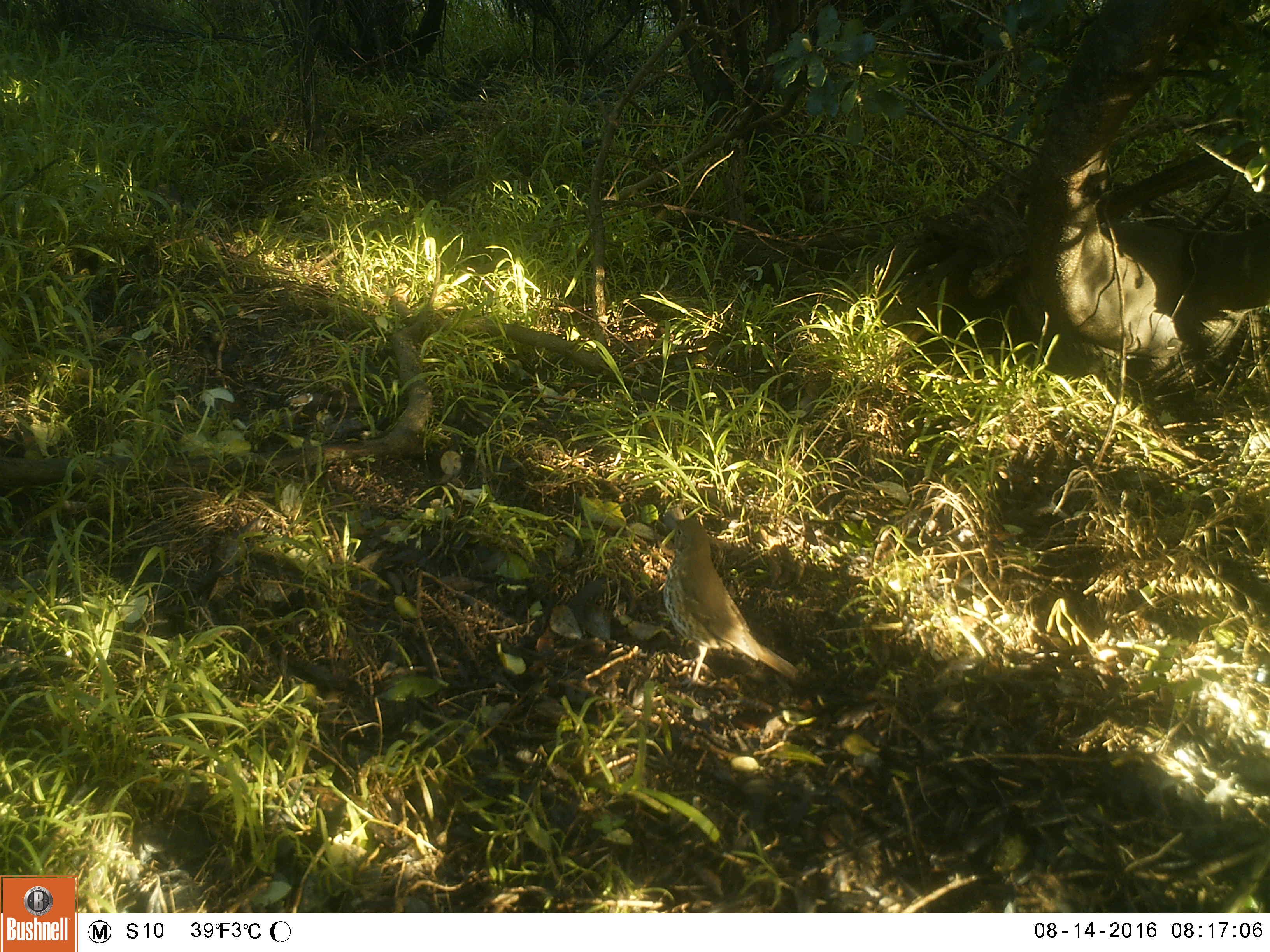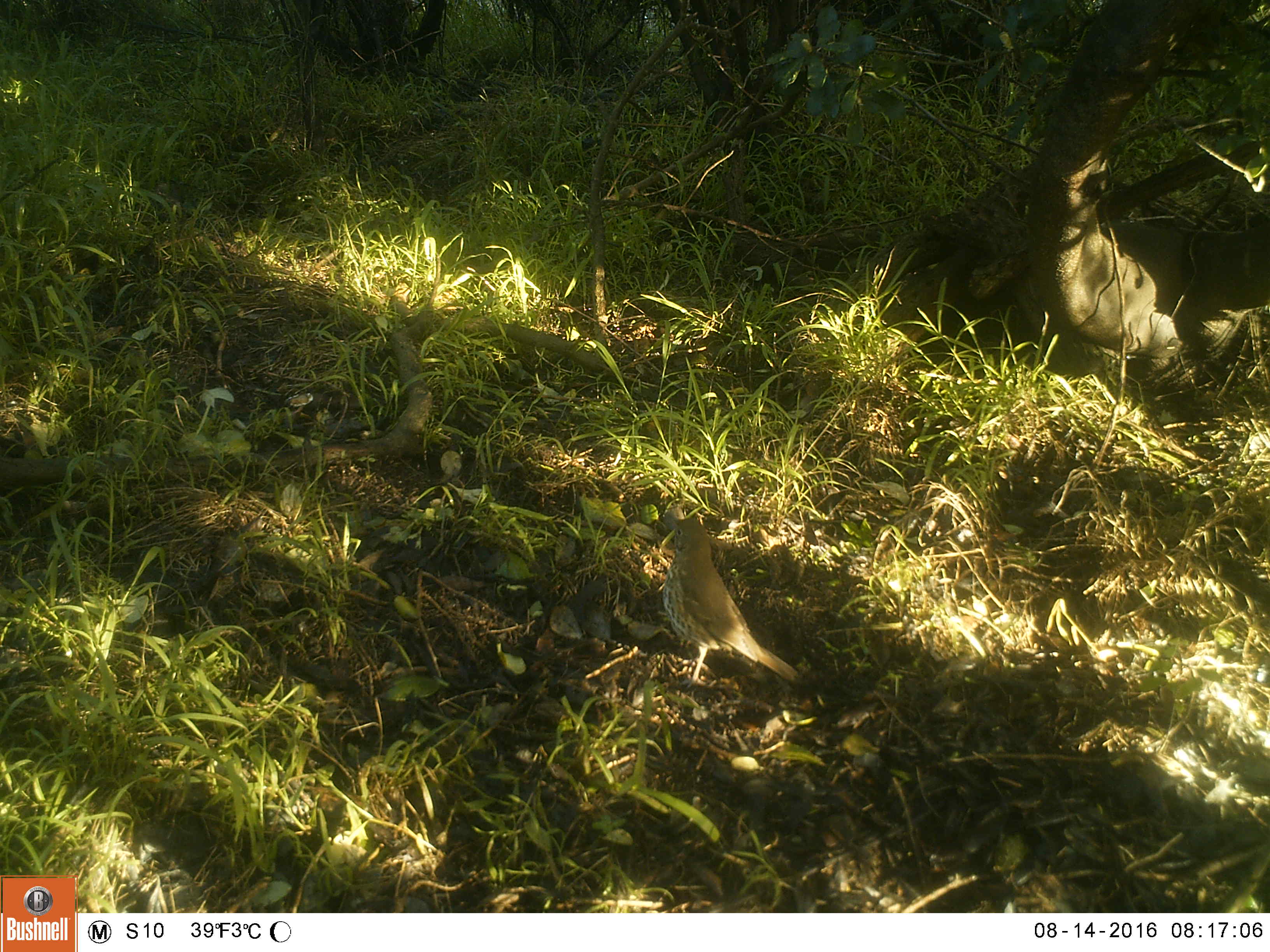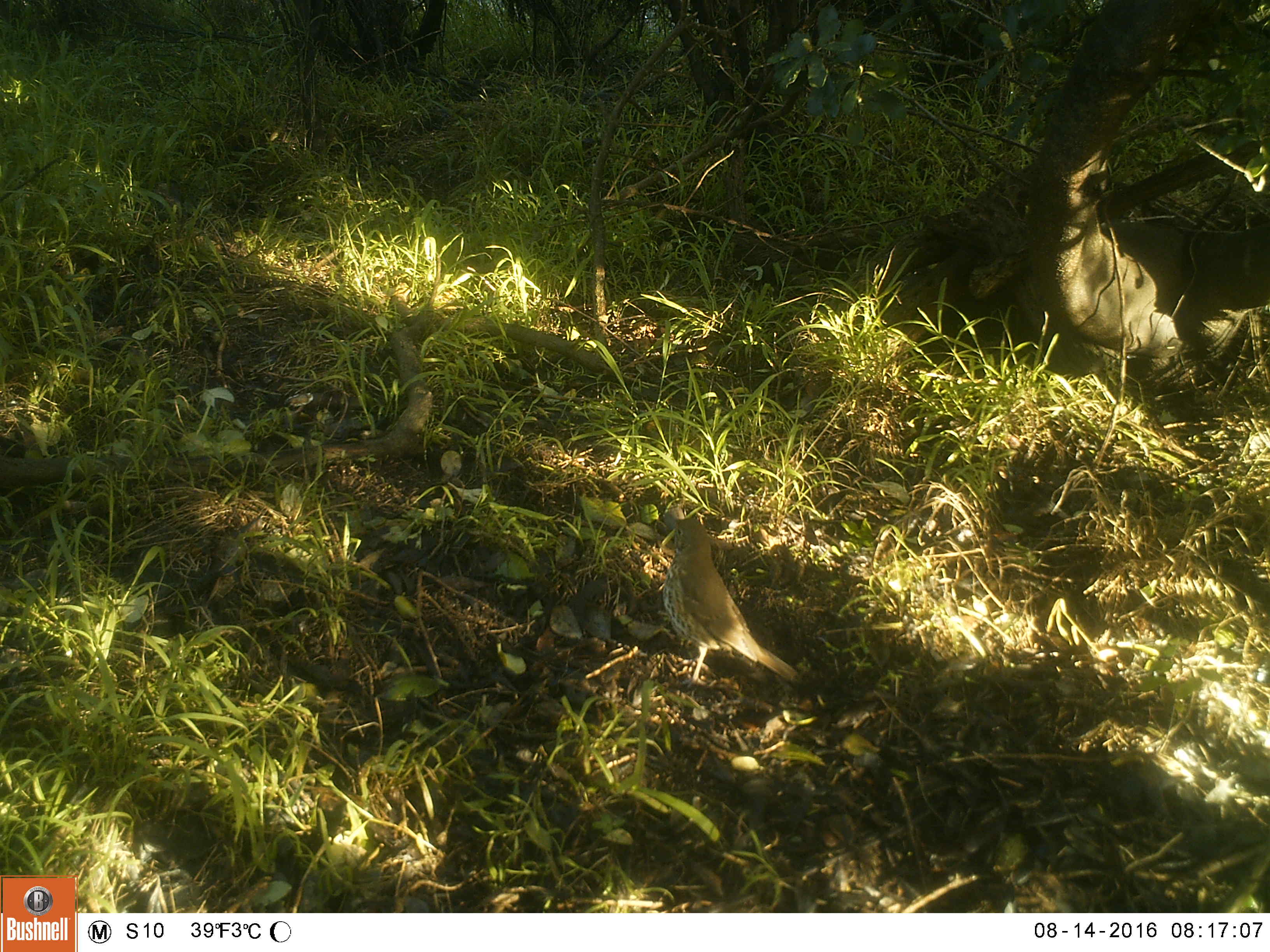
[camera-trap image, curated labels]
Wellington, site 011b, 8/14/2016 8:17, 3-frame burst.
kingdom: Animalia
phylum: Chordata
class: Aves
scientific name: Aves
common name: bird